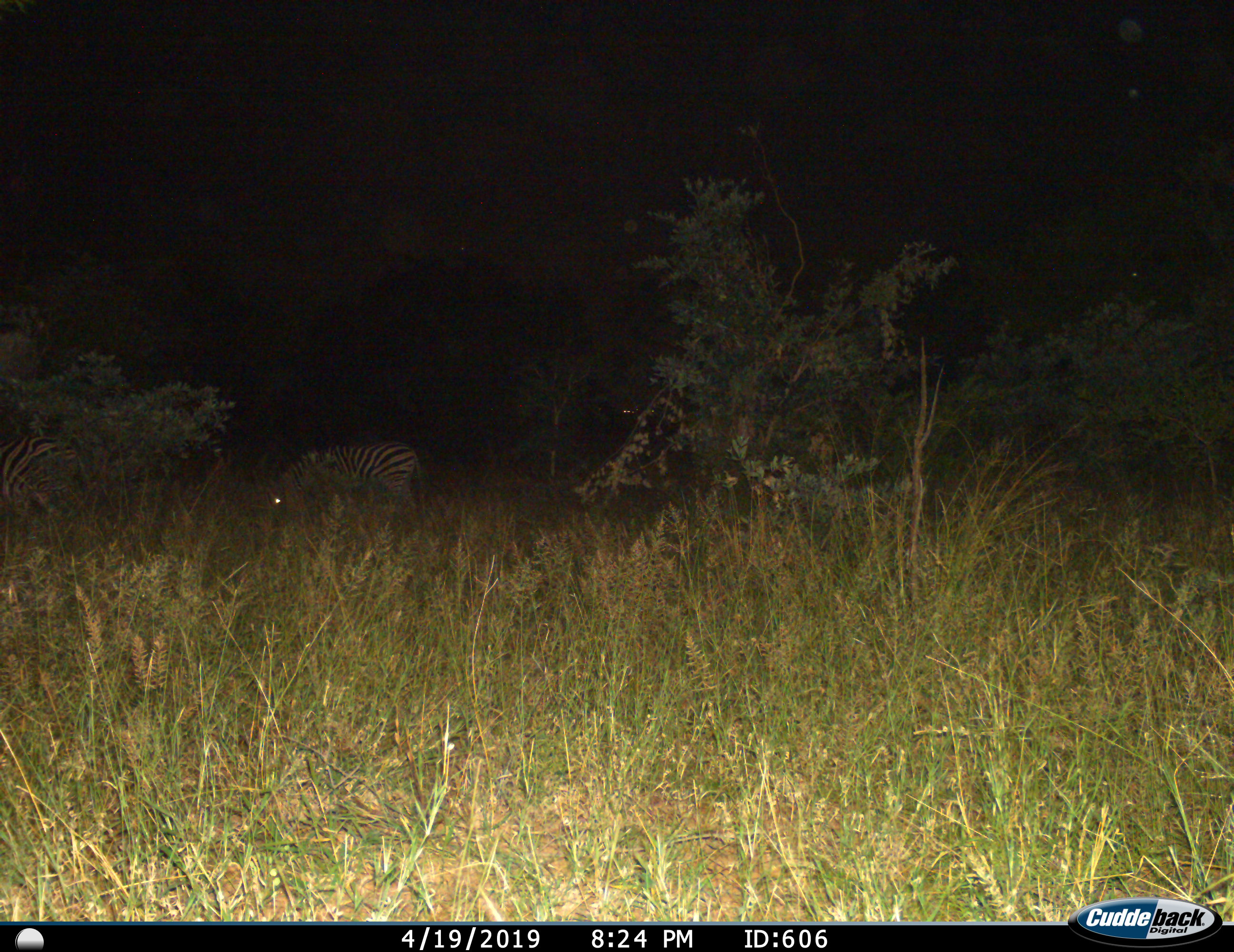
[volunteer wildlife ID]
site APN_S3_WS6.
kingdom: Animalia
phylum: Chordata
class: Mammalia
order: Perissodactyla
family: Equidae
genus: Equus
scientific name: Equus quagga burchellii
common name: burchell's zebra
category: zebraburchells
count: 2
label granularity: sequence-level